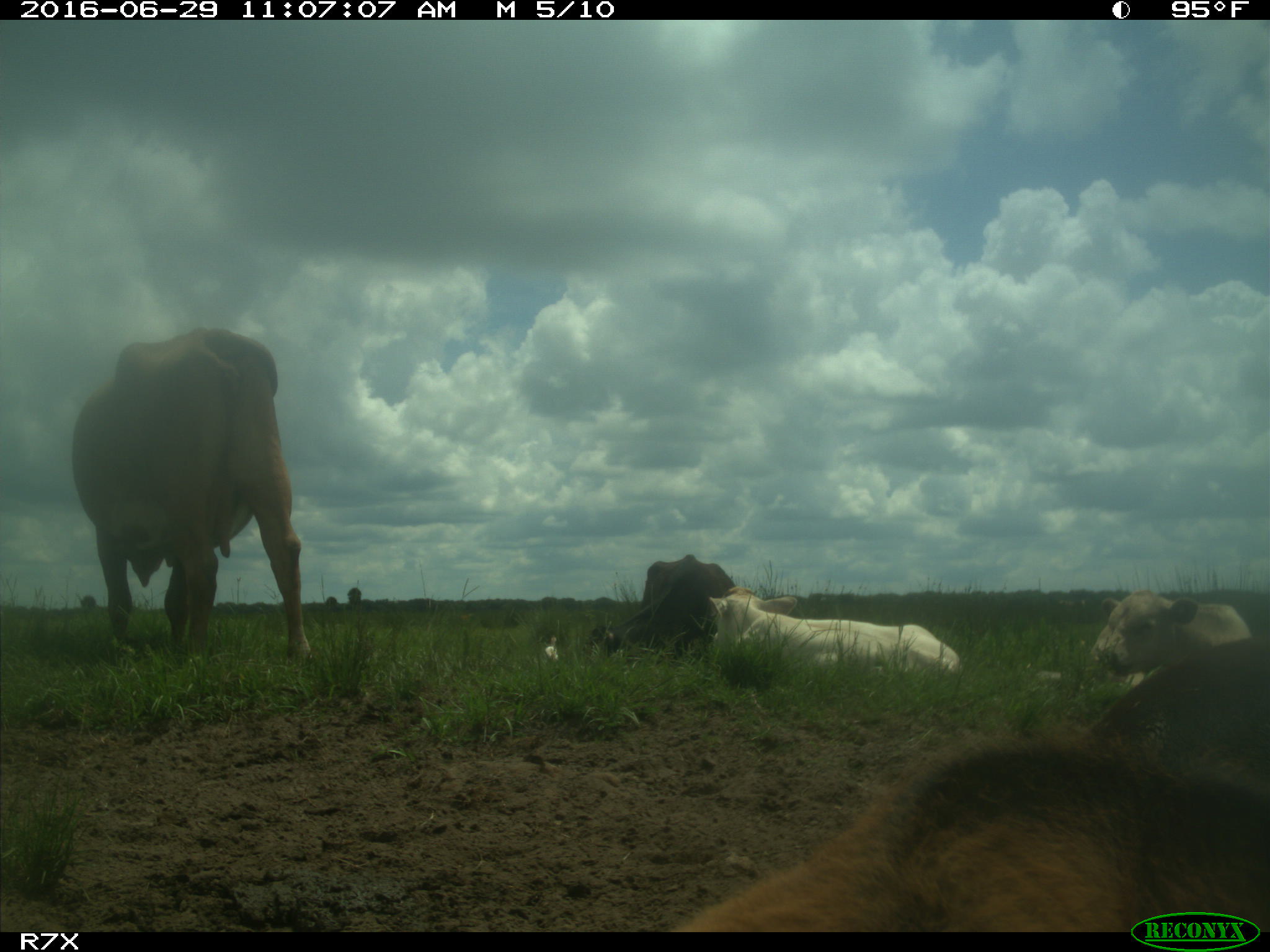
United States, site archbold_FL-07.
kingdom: Animalia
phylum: Chordata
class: Mammalia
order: Artiodactyla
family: Bovidae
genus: Bos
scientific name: Bos taurus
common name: domestic cow